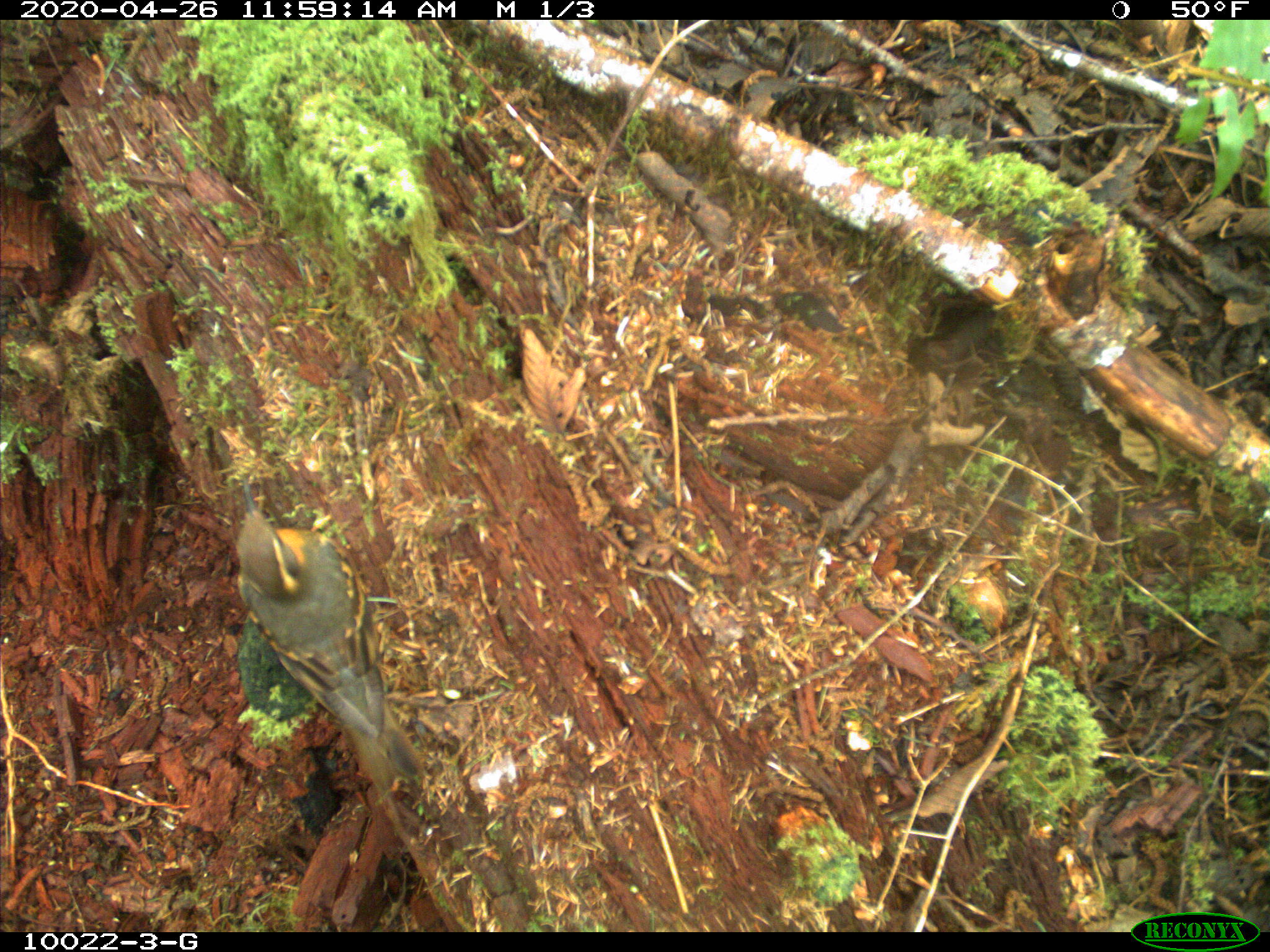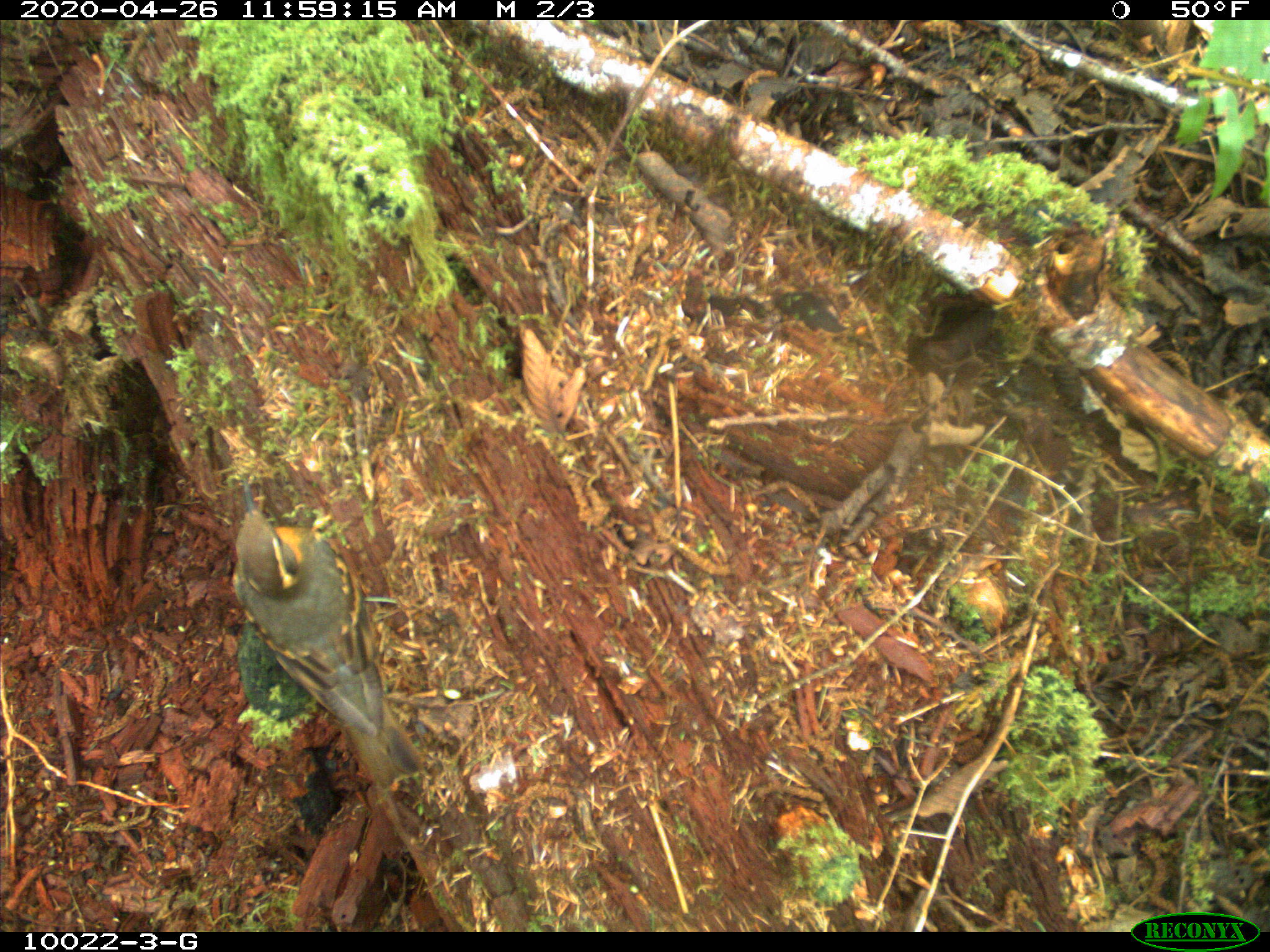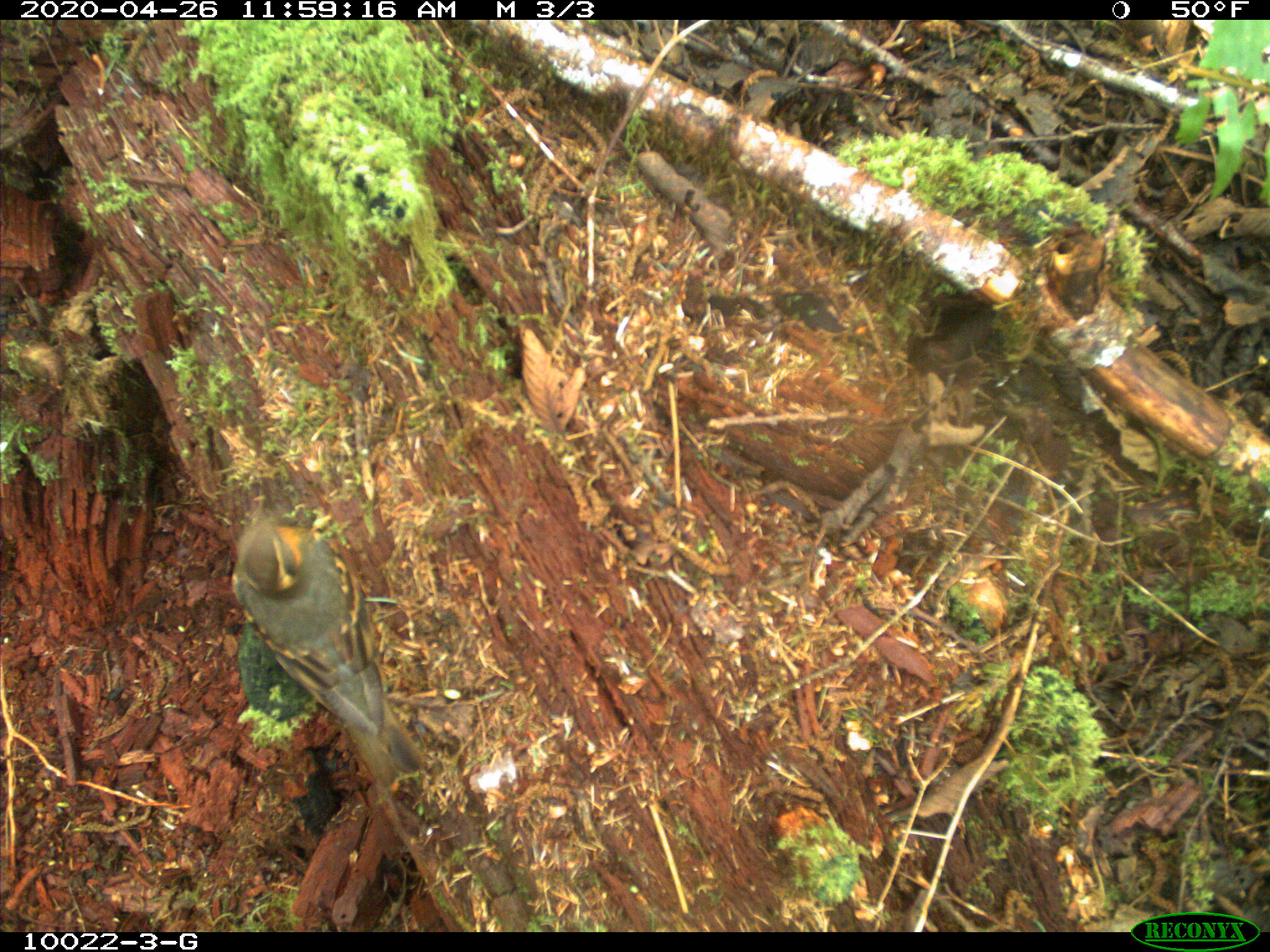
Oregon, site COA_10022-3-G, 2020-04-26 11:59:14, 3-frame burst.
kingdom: Animalia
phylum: Chordata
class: Aves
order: Passeriformes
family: Turdidae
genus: Ixoreus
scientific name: Ixoreus naevius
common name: varied thrush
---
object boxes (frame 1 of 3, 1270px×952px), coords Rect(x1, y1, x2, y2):
varied thrush: Rect(241, 472, 418, 759)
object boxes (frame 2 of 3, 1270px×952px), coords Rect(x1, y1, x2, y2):
varied thrush: Rect(232, 483, 424, 793)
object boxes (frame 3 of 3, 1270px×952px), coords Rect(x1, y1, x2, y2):
varied thrush: Rect(228, 510, 413, 772)